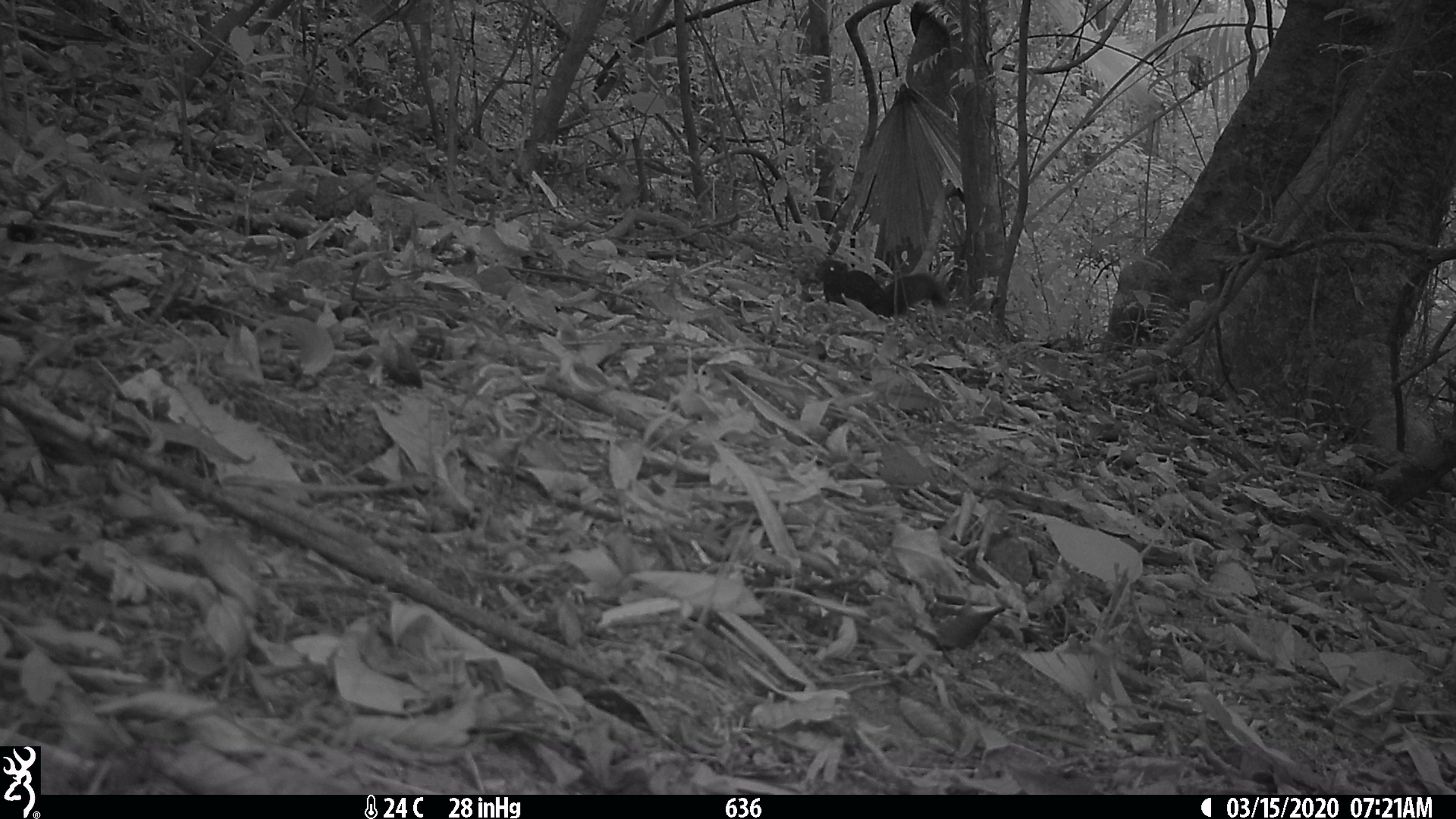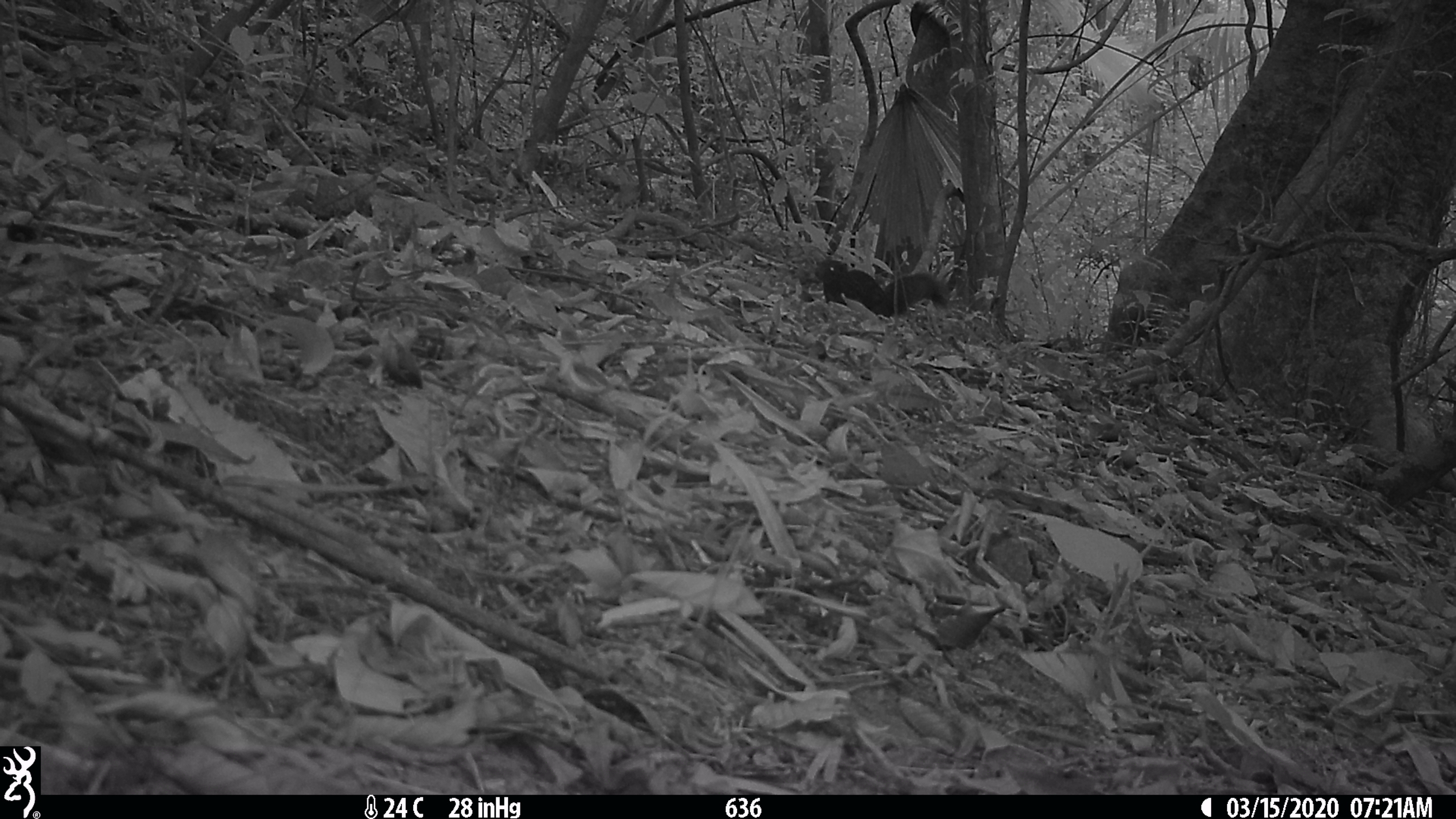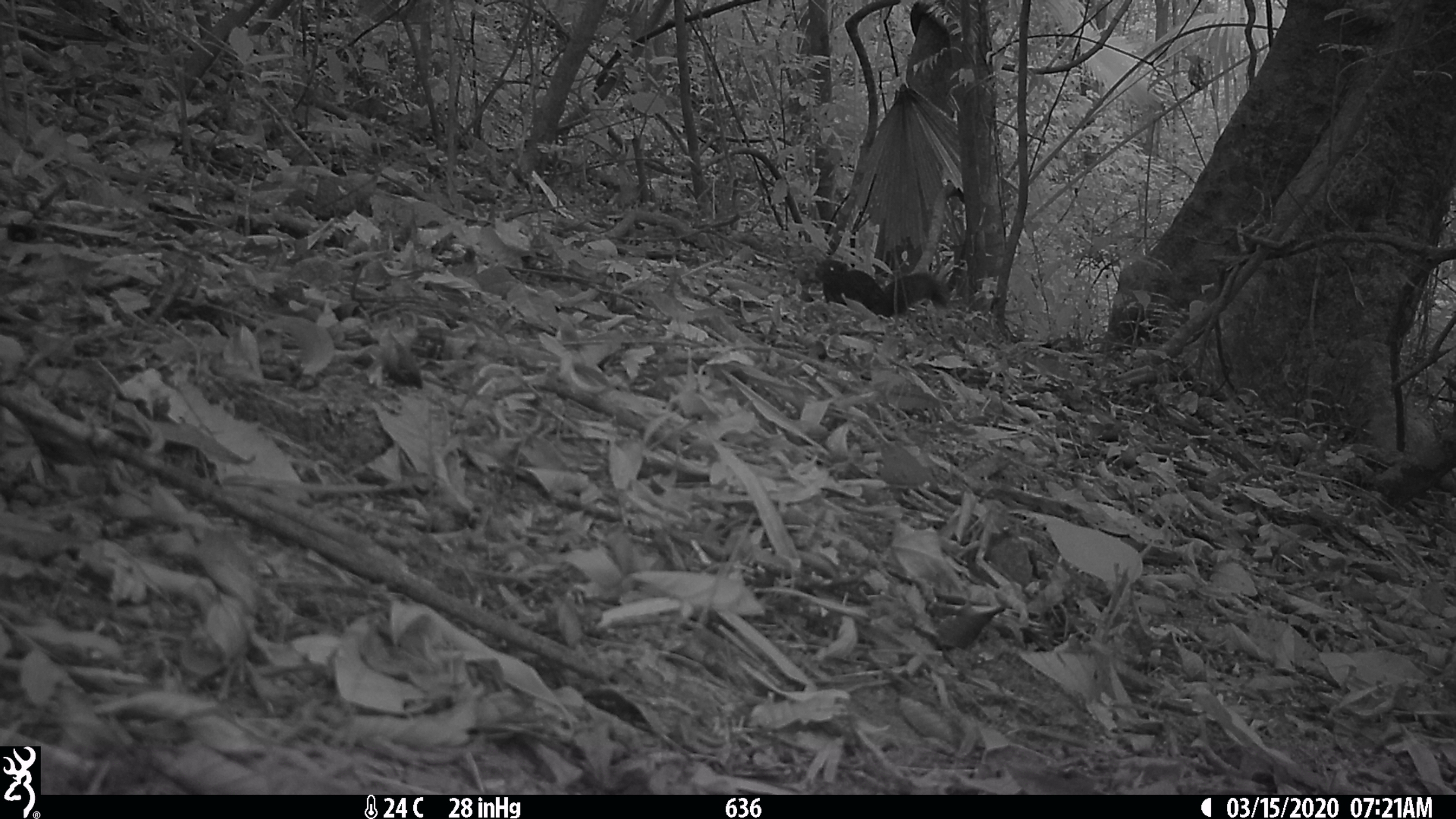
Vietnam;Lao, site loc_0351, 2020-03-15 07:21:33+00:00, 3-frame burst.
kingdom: Animalia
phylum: Chordata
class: Mammalia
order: Rodentia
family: Sciuridae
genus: Callosciurus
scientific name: Callosciurus erythraeus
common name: pallas's squirrel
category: pallass squirrel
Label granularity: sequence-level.